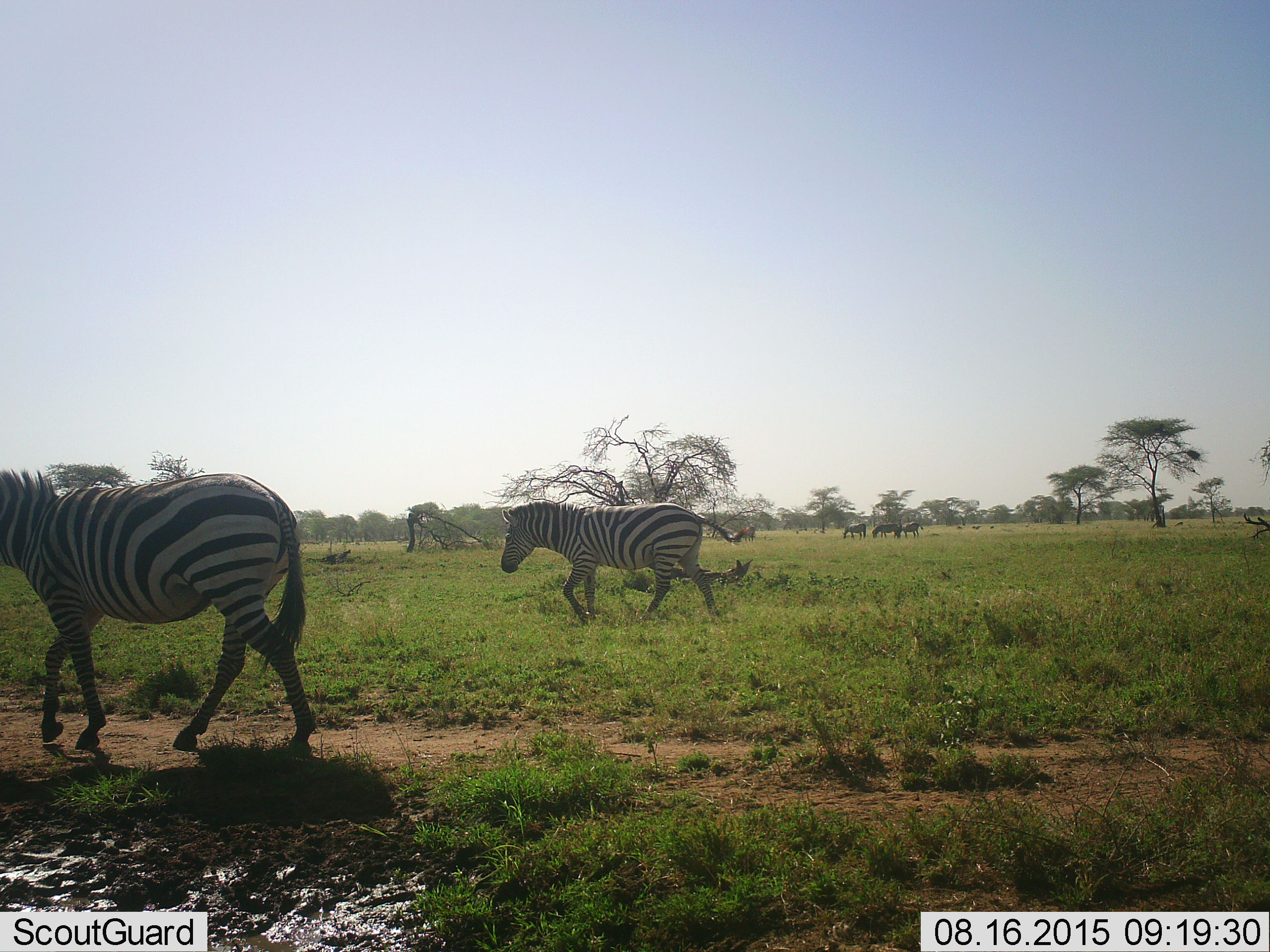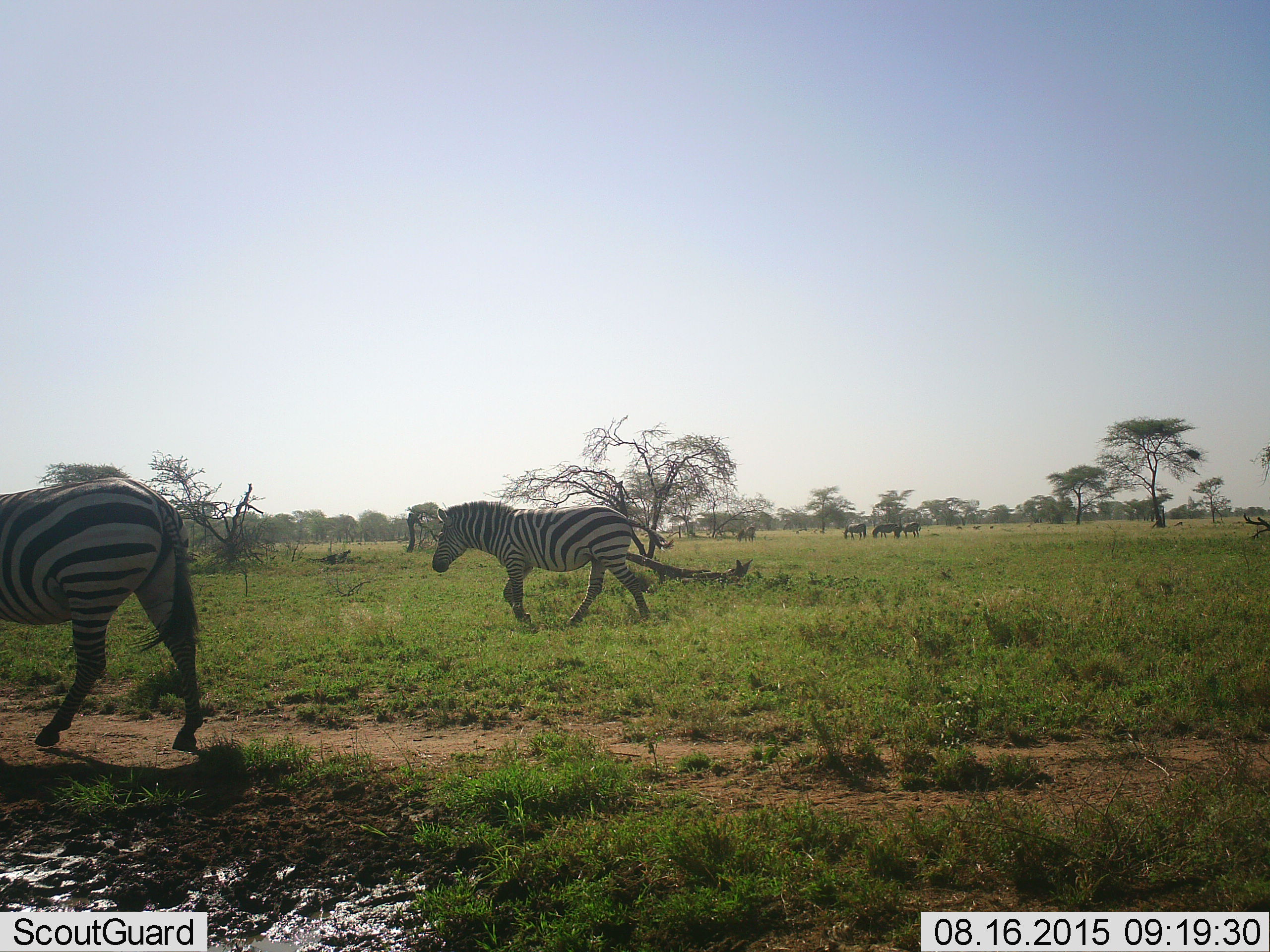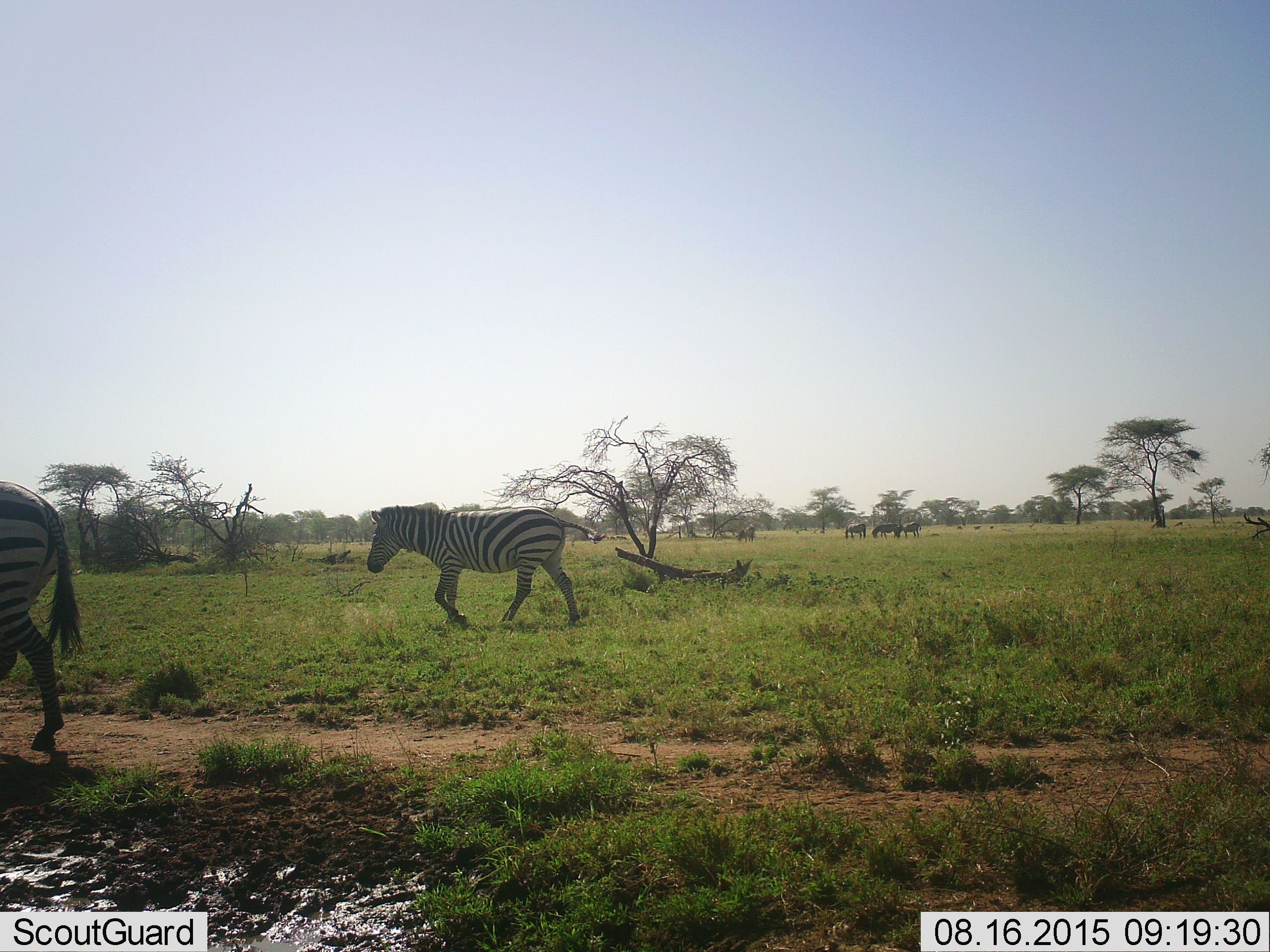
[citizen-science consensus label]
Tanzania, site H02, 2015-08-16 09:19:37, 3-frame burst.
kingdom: Animalia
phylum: Chordata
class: Mammalia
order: Perissodactyla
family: Equidae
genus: Equus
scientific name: Equus quagga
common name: plains zebra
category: zebra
Zebra (plains zebra) (Equus quagga), count 6. Behavior (volunteer vote fractions): standing 10%, resting 0%, moving 100%, interacting 0%. Young present (vote fraction): 10%. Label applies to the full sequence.